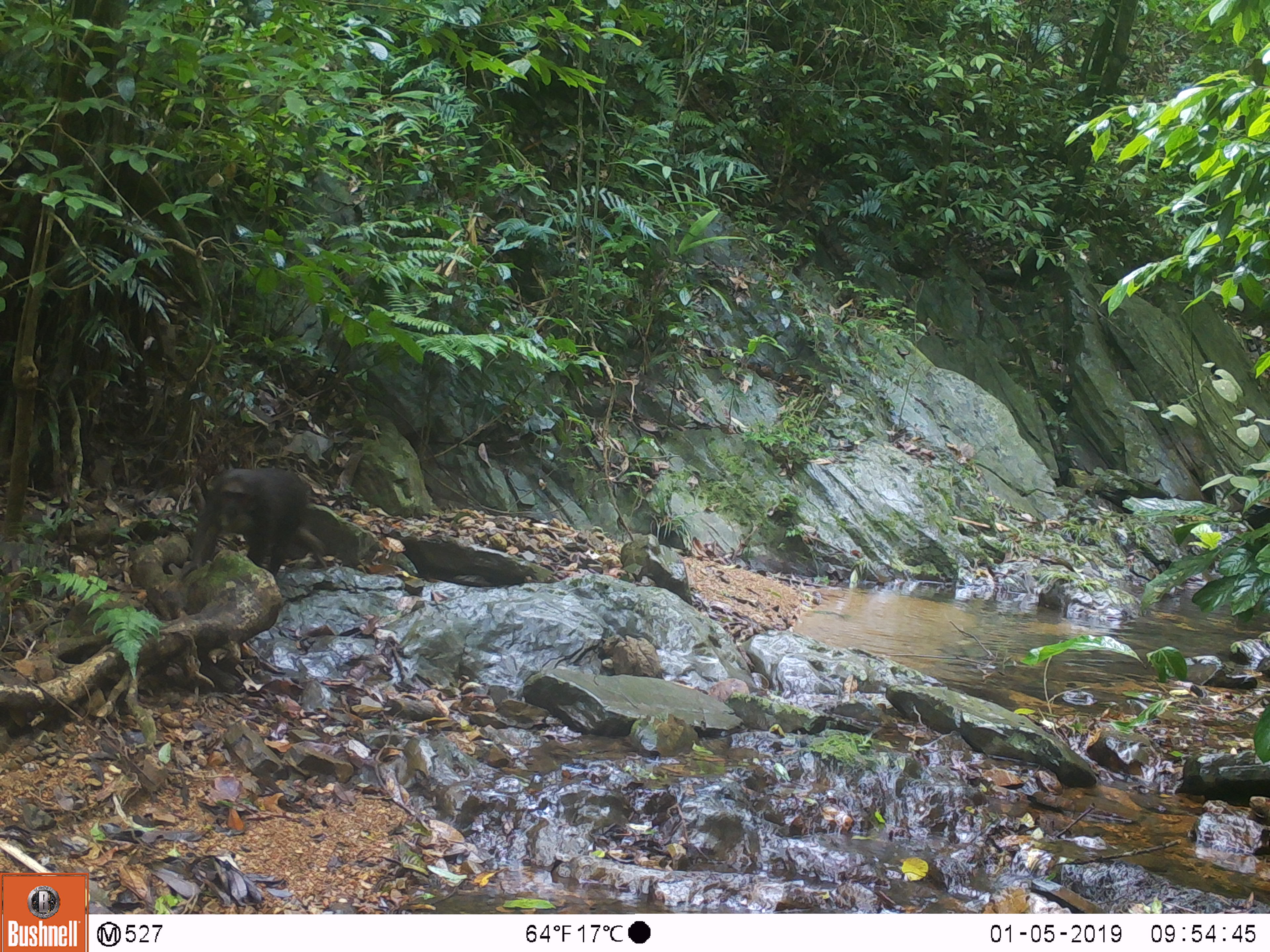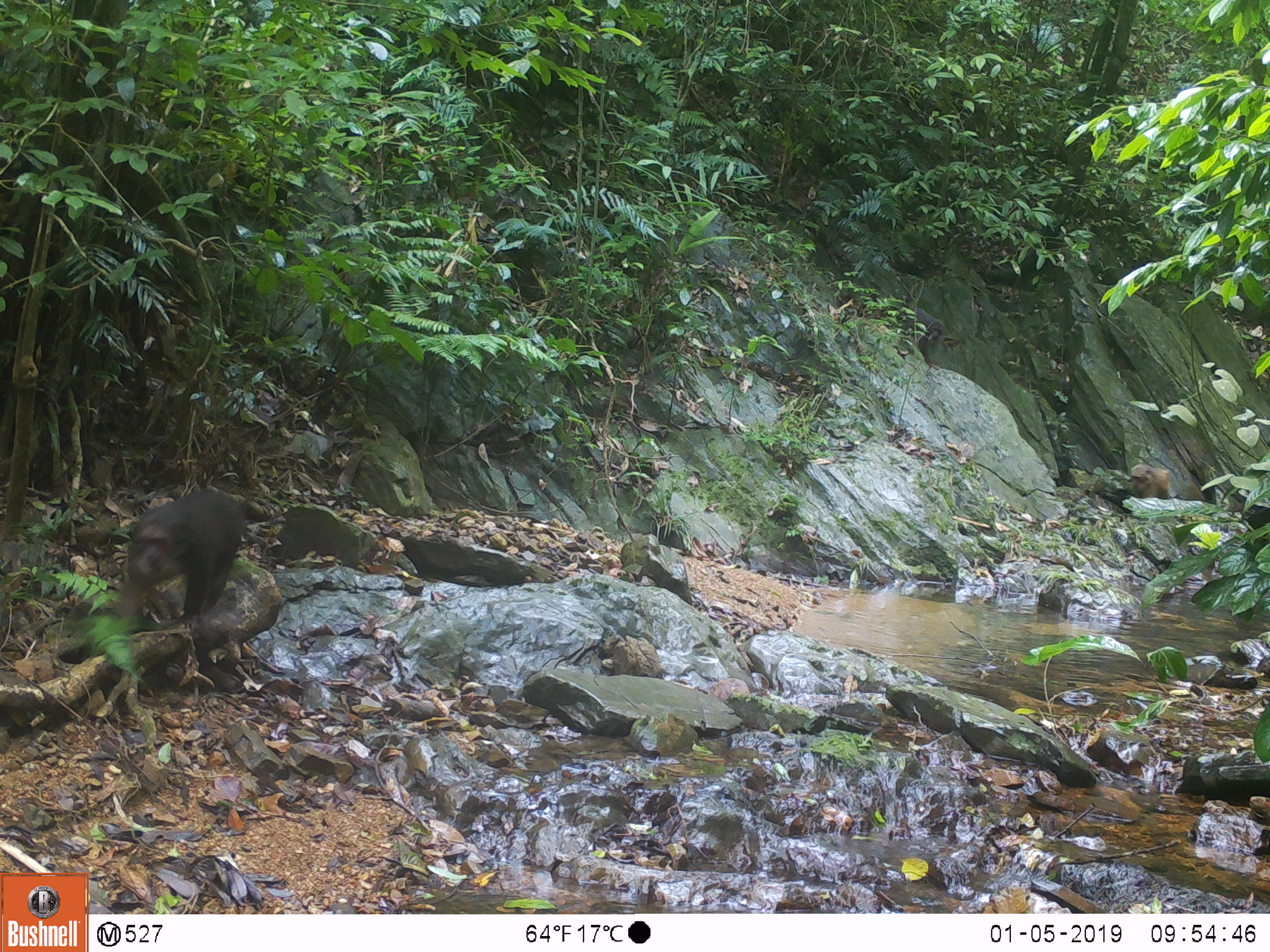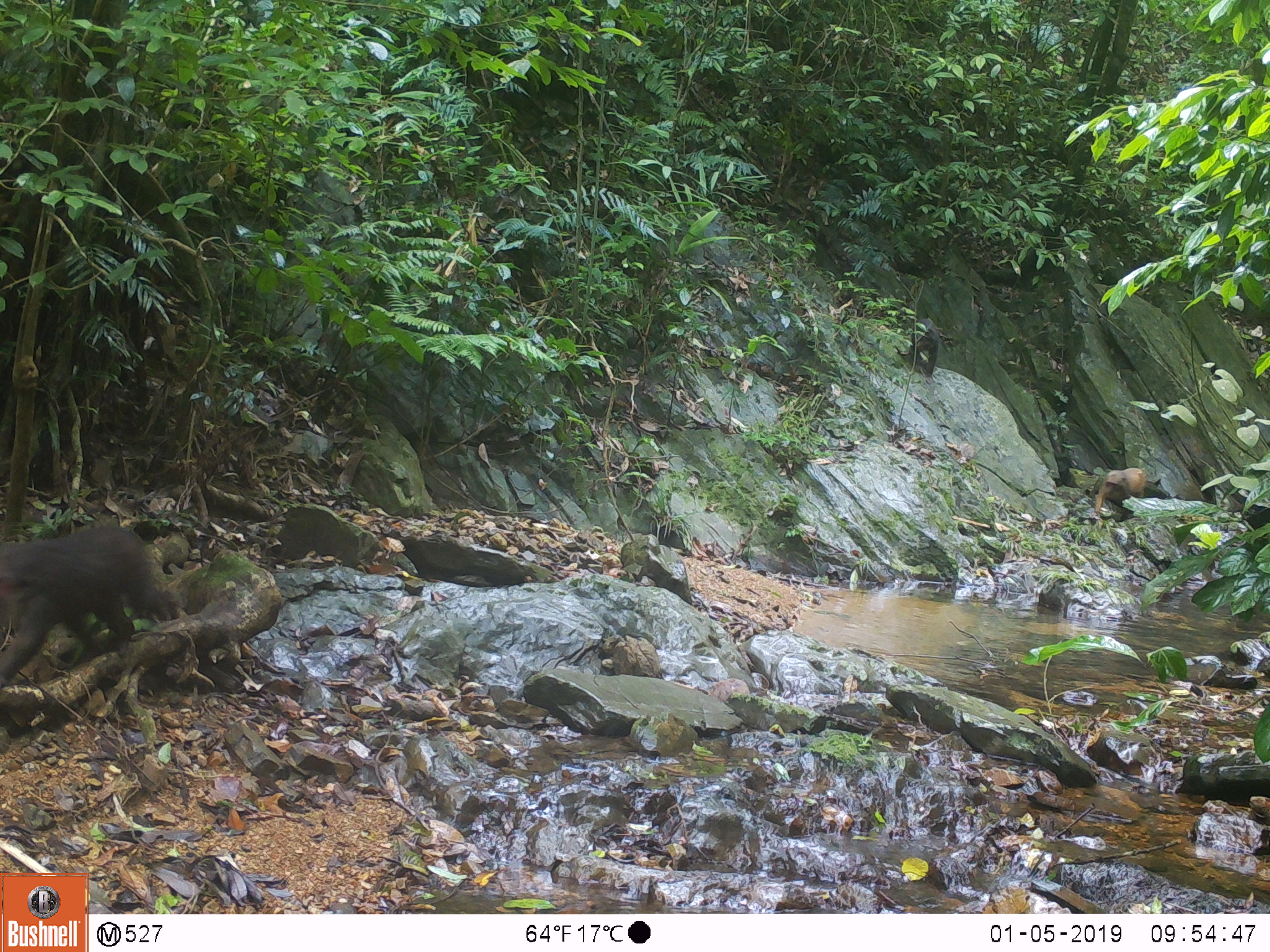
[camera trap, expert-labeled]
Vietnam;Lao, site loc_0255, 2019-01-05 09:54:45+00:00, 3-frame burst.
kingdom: Animalia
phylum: Chordata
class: Mammalia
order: Primates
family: Cercopithecidae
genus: Macaca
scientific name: Macaca arctoides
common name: stump-tailed macaque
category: stump tailed macaque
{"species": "stump tailed macaque (stump-tailed macaque) (Macaca arctoides)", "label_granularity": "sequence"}